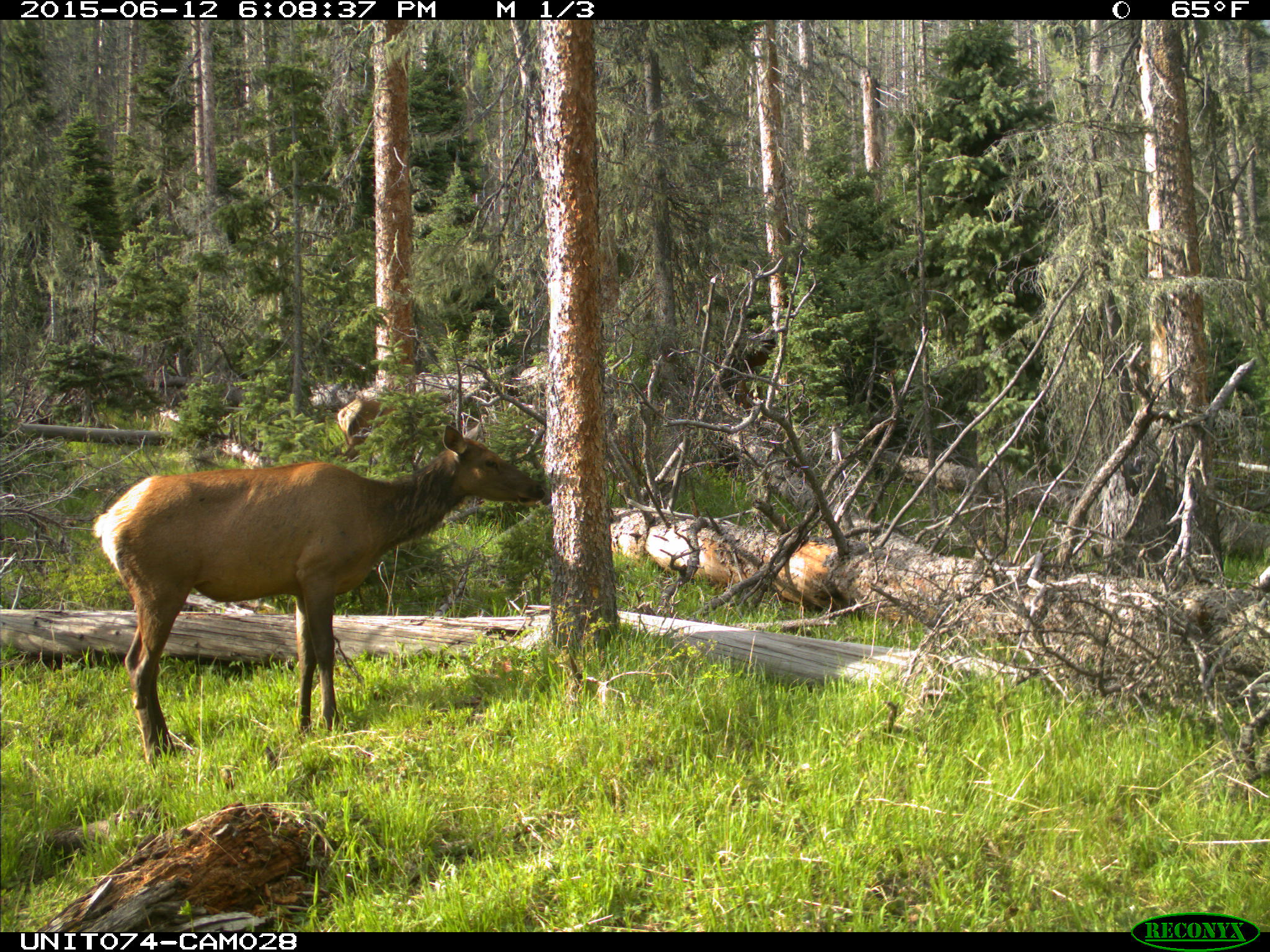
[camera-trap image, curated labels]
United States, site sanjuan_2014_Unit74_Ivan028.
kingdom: Animalia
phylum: Chordata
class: Mammalia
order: Artiodactyla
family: Cervidae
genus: Cervus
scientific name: Cervus elaphus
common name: red deer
Cervus elaphus (red deer).